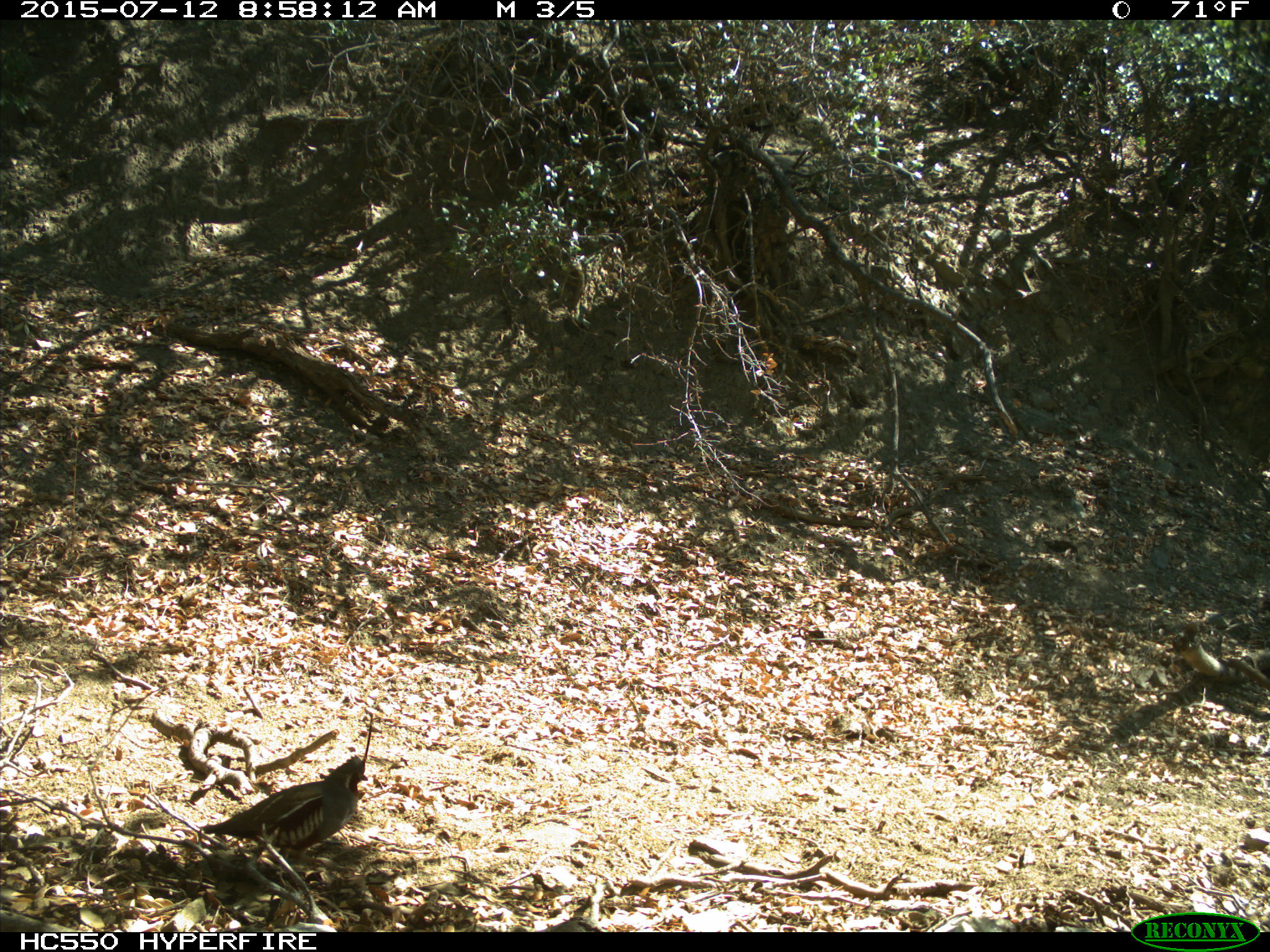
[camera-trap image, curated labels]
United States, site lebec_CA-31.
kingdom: Animalia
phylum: Chordata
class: Aves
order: Galliformes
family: Odontophoridae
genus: Callipepla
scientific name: Callipepla californica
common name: california quail